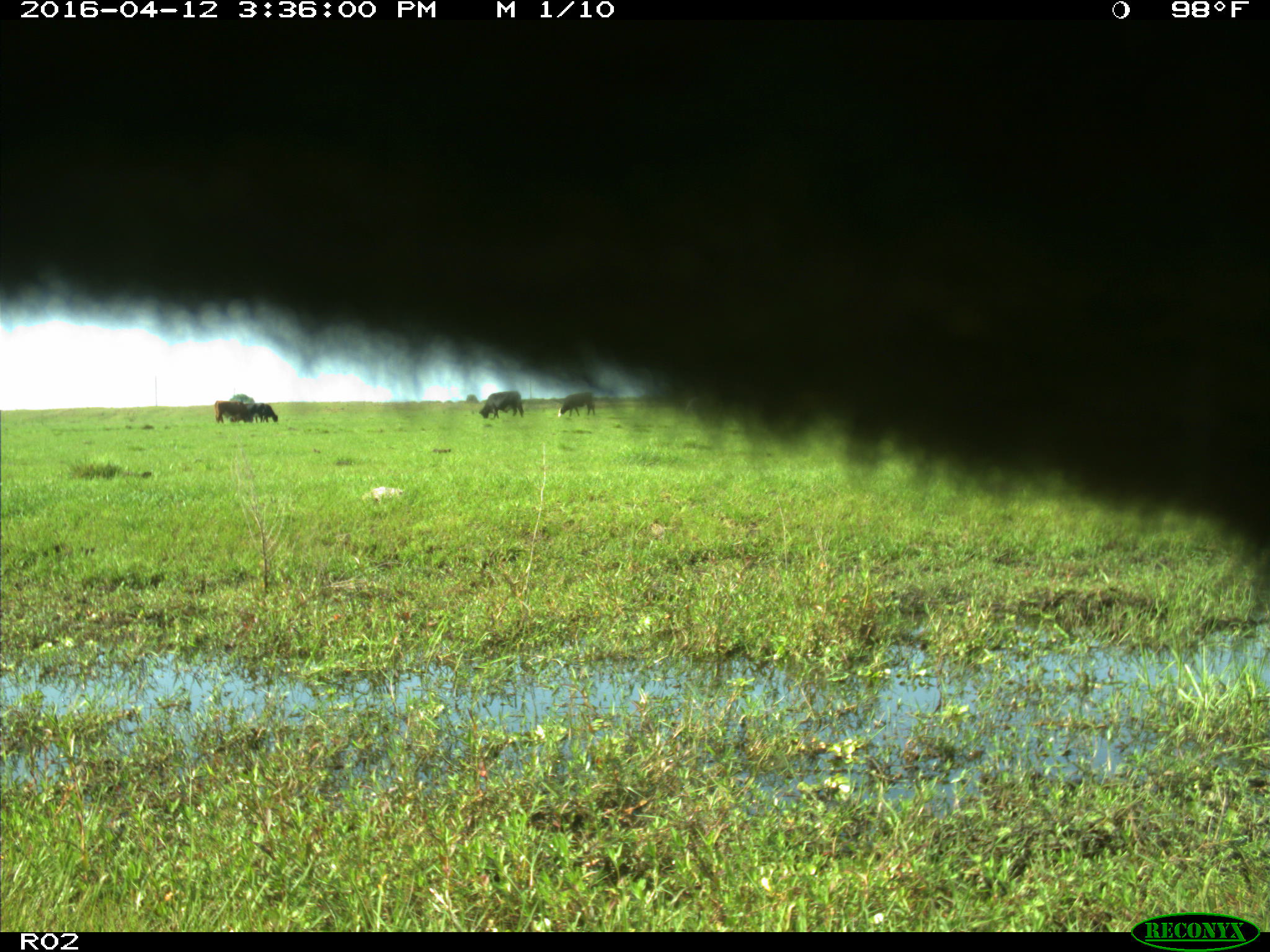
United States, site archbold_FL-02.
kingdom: Animalia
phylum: Chordata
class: Mammalia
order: Artiodactyla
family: Bovidae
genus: Bos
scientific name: Bos taurus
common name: domestic cow